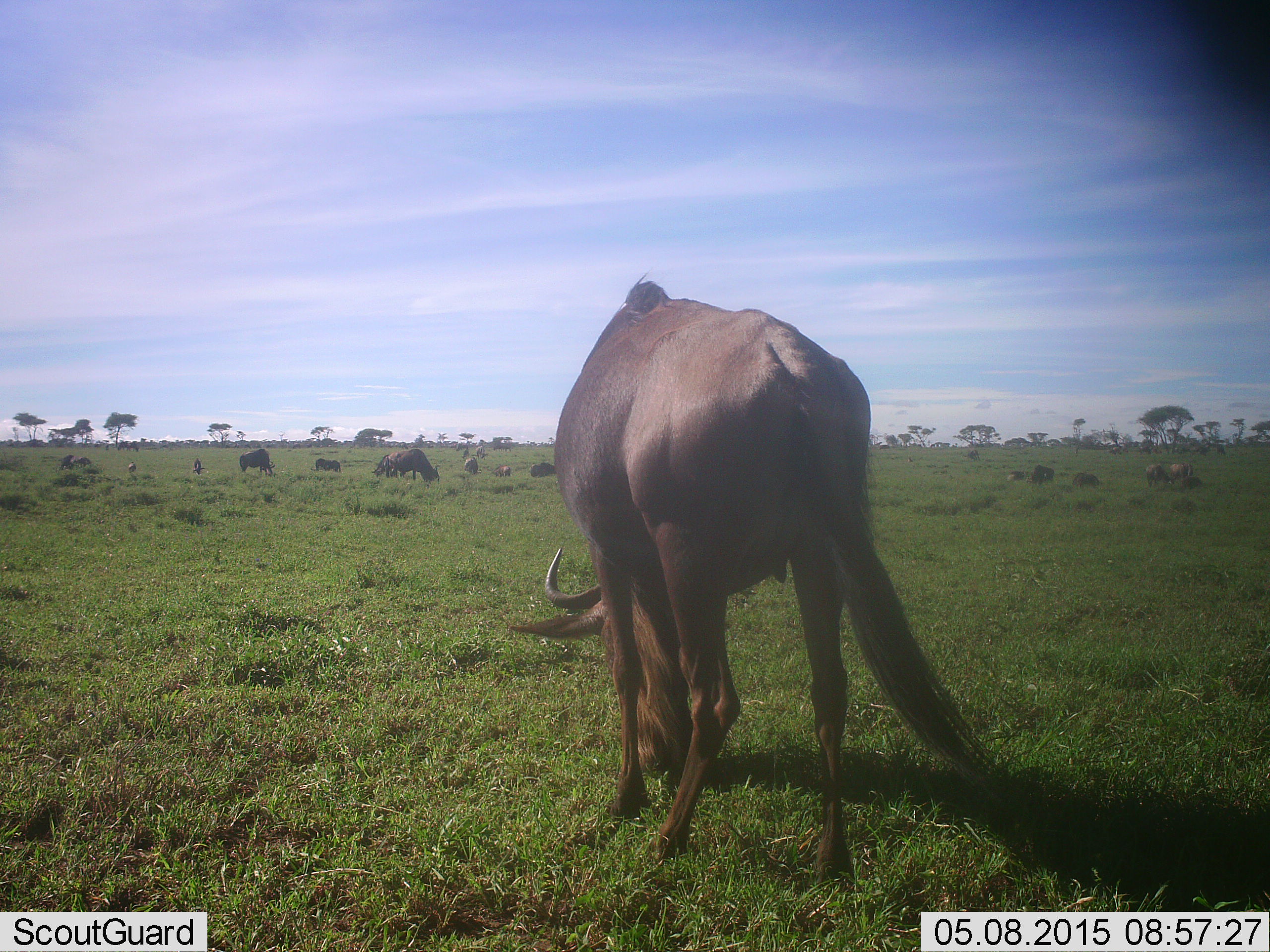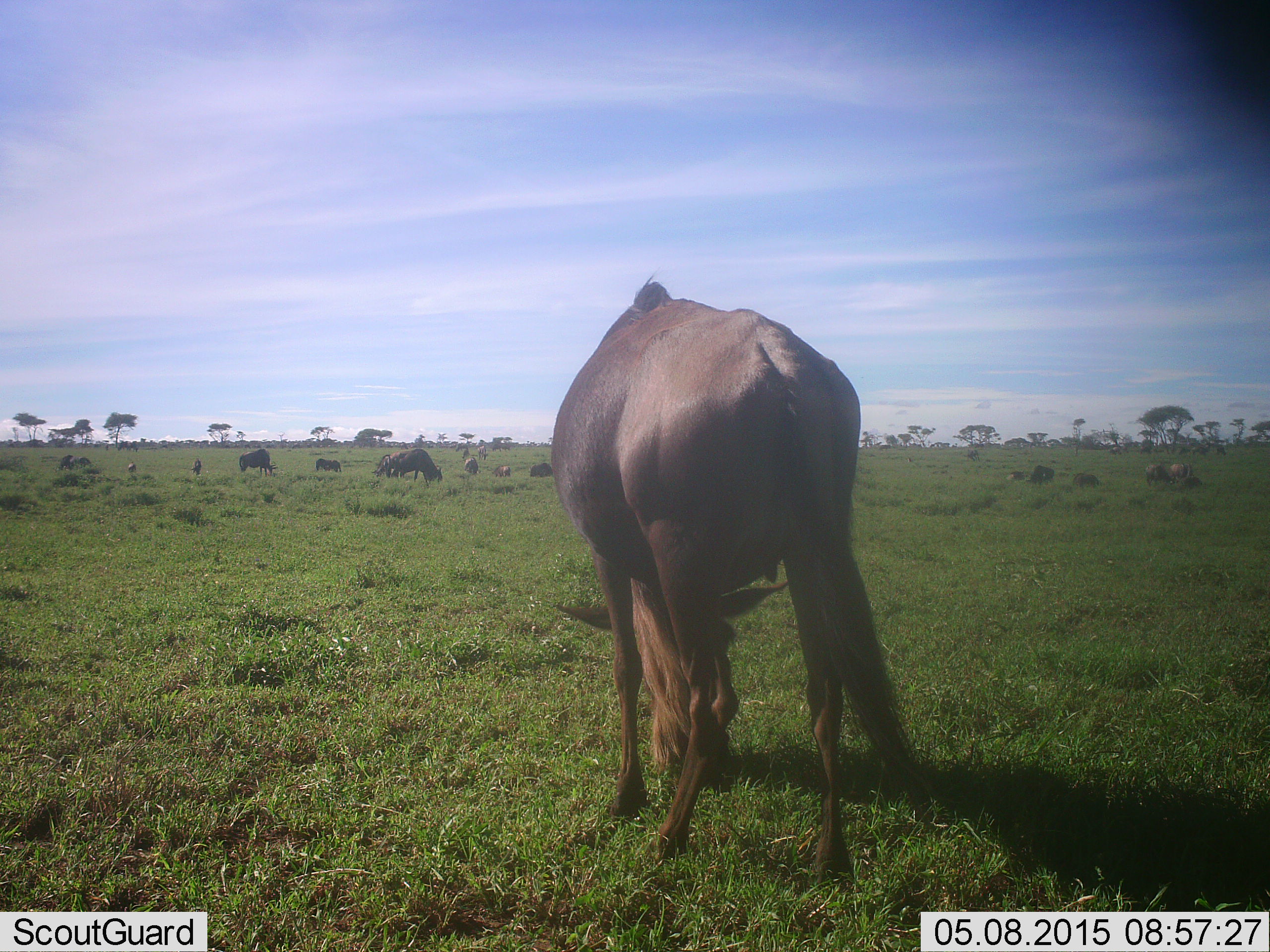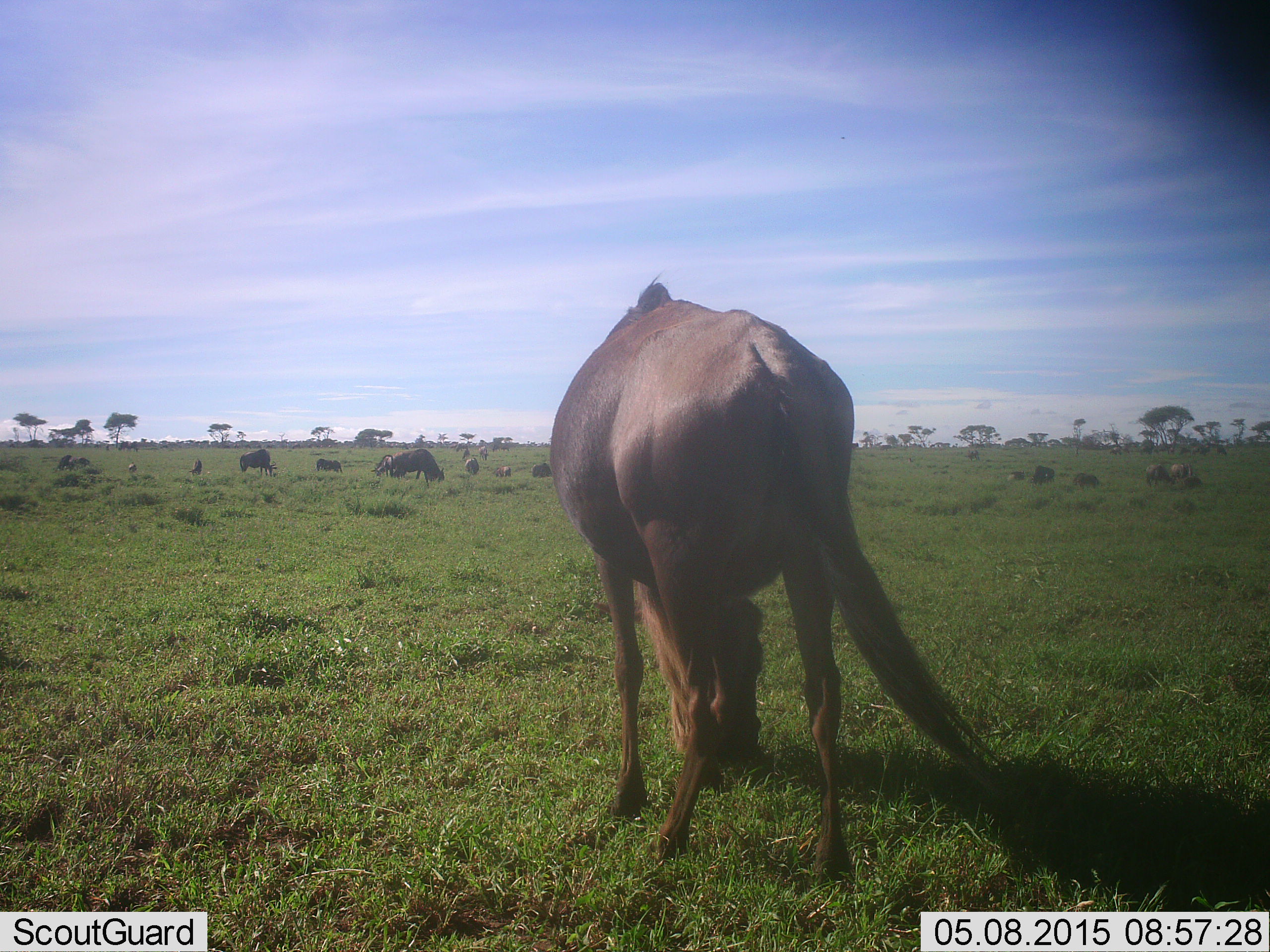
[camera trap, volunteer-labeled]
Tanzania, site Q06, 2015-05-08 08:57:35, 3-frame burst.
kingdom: Animalia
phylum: Chordata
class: Mammalia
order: Artiodactyla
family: Bovidae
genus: Connochaetes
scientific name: Connochaetes taurinus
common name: blue wildebeest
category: wildebeest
Wildebeest (blue wildebeest) (Connochaetes taurinus), count 11-50. Behavior (volunteer vote fractions): standing 20%, resting 20%, moving 10%, interacting 0%. Young present (vote fraction): 0%. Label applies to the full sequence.